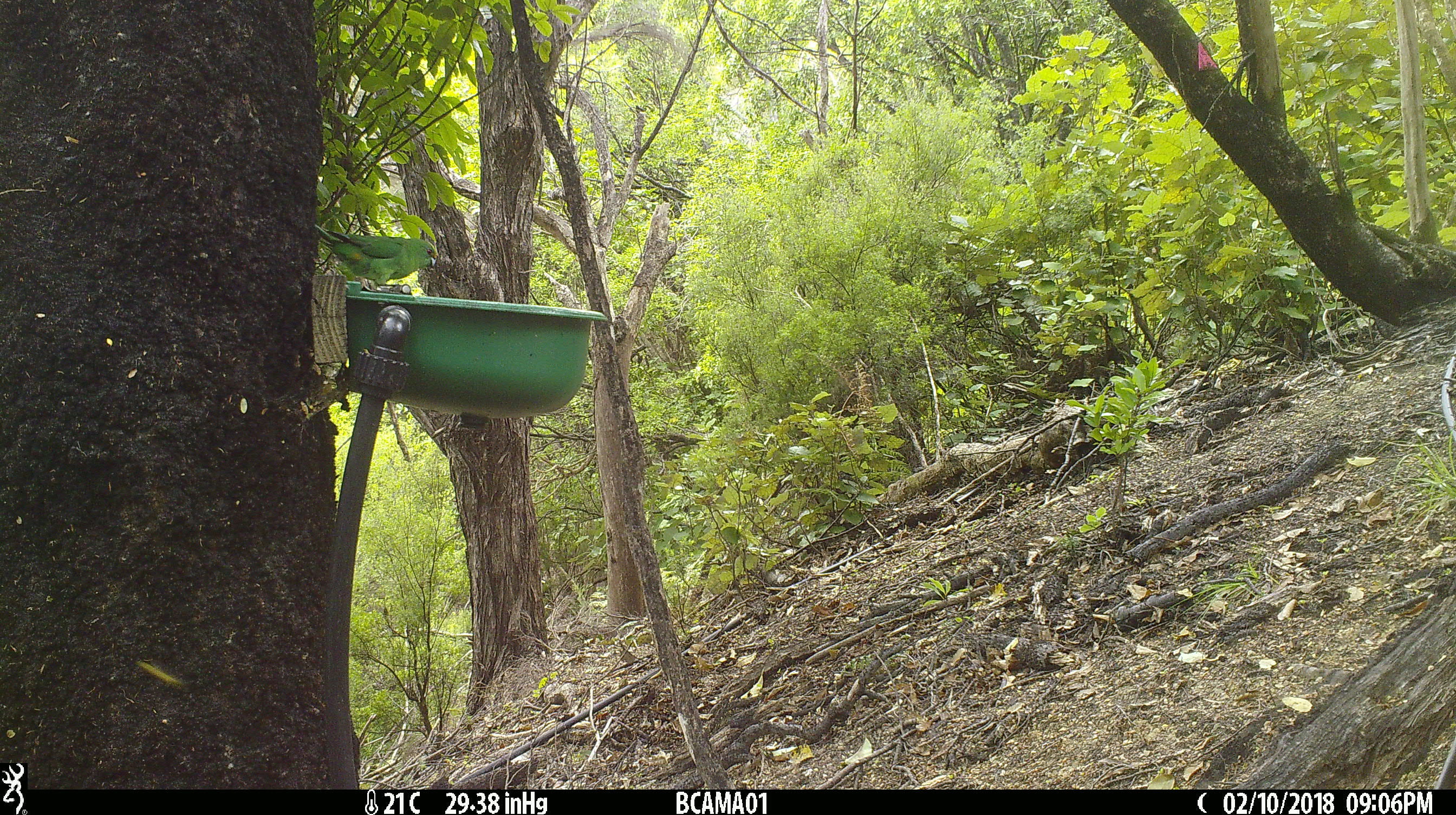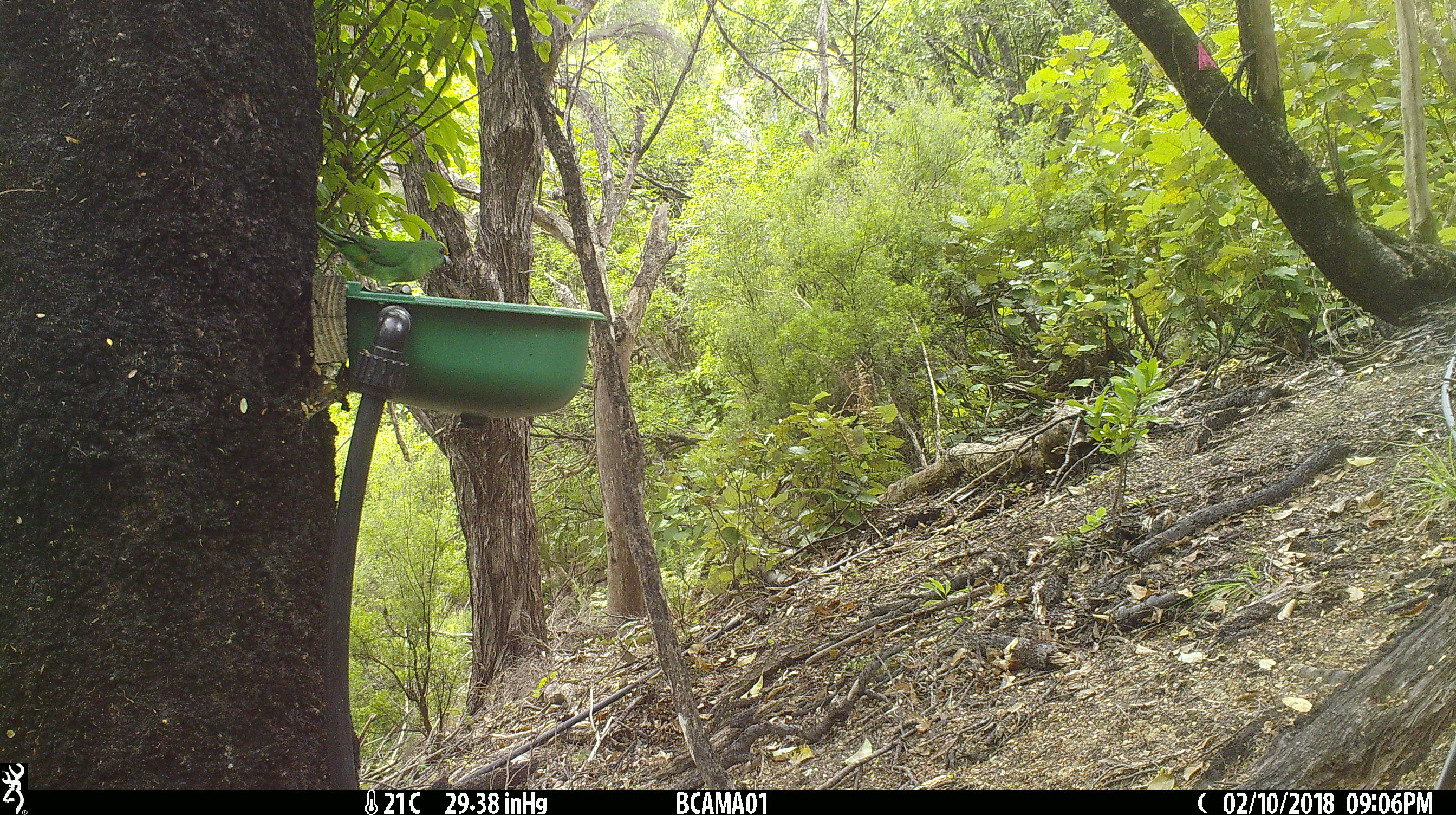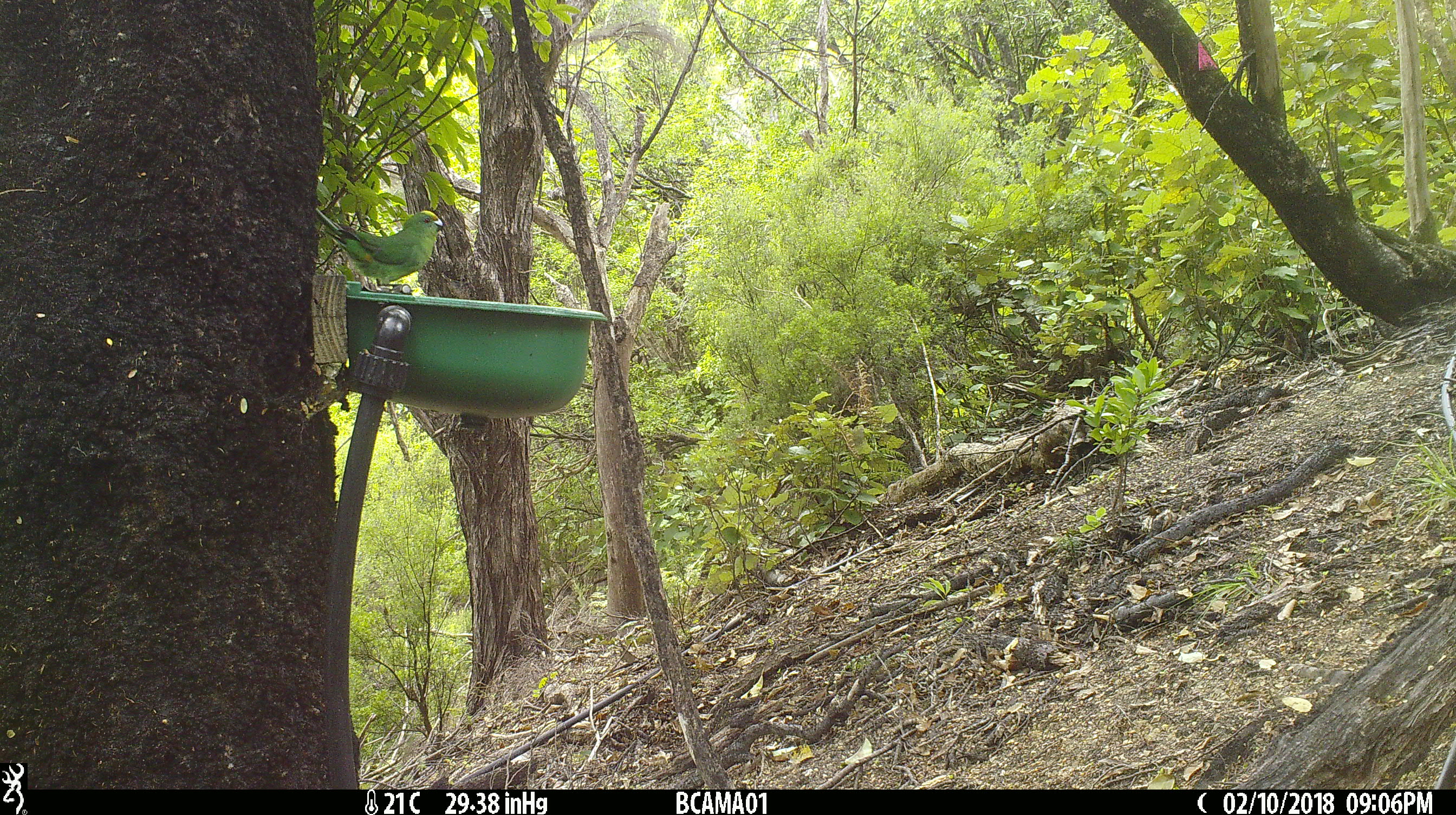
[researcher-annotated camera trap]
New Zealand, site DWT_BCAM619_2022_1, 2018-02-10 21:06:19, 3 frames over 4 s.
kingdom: Animalia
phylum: Chordata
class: Aves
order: Psittaciformes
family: Psittaculidae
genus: Cyanoramphus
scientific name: Cyanoramphus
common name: parakeet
Parakeet (Cyanoramphus).